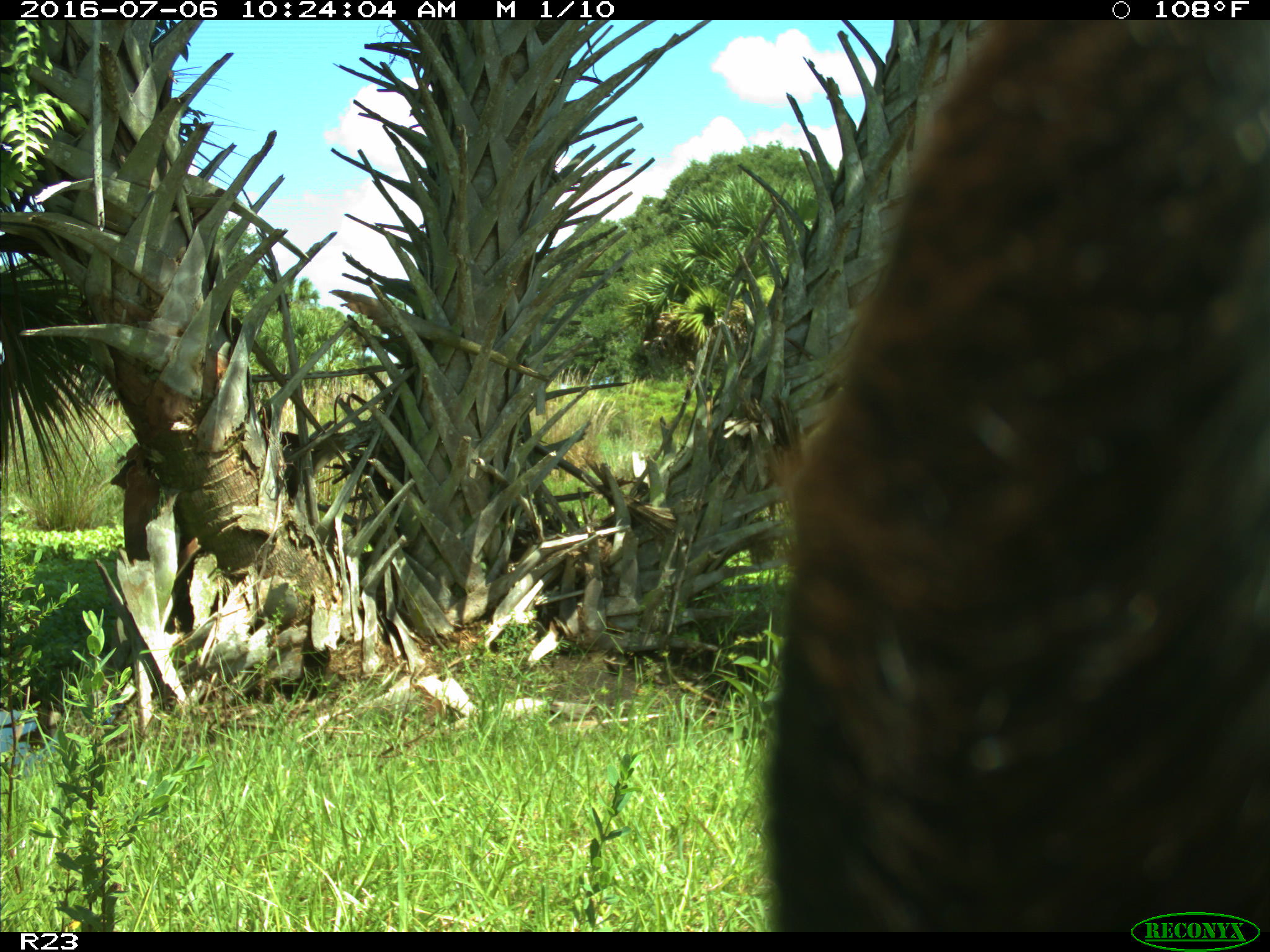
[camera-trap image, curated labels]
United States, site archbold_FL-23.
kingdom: Animalia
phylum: Chordata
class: Mammalia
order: Artiodactyla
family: Bovidae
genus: Bos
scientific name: Bos taurus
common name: domestic cow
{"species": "Bos taurus (domestic cow)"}